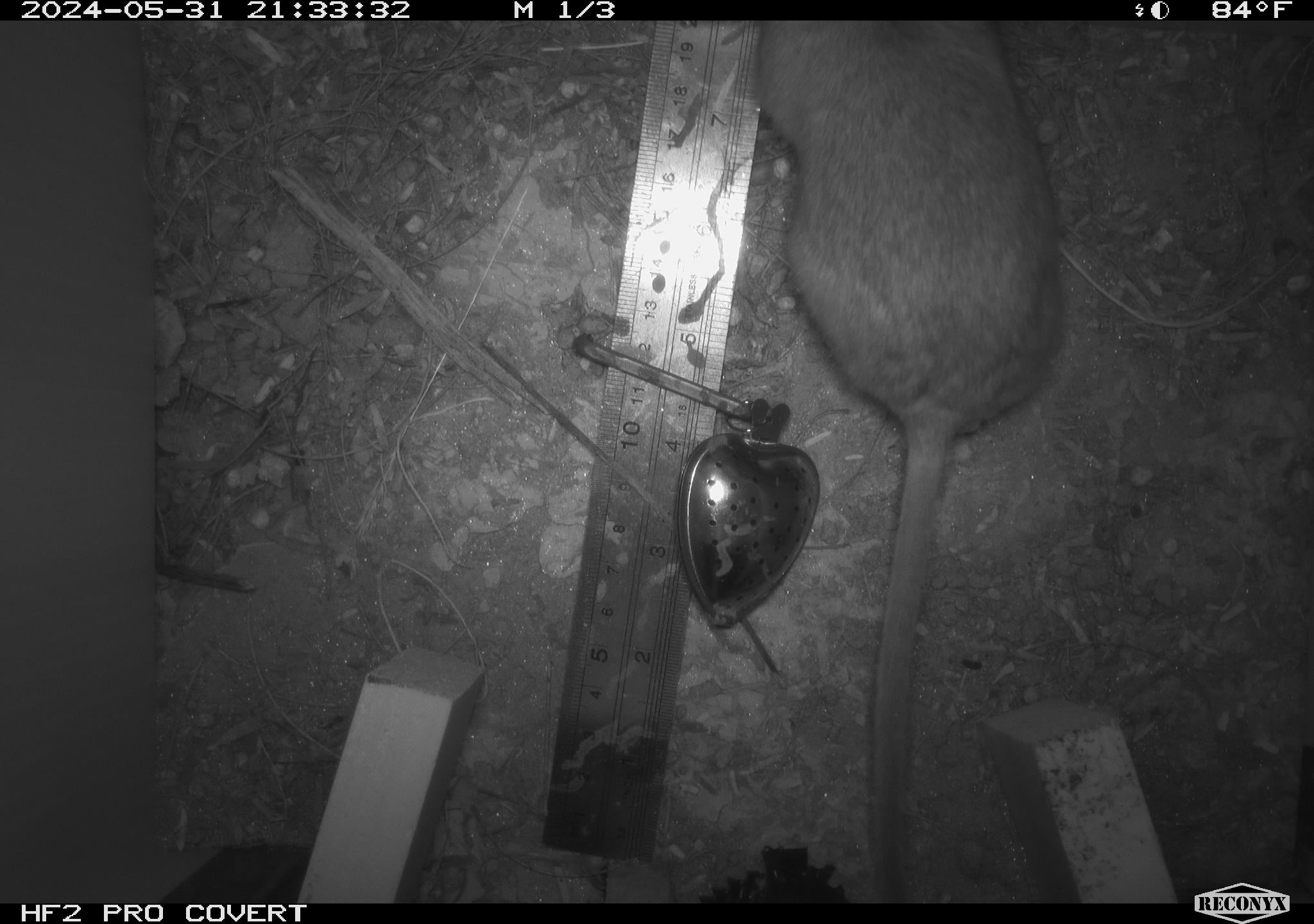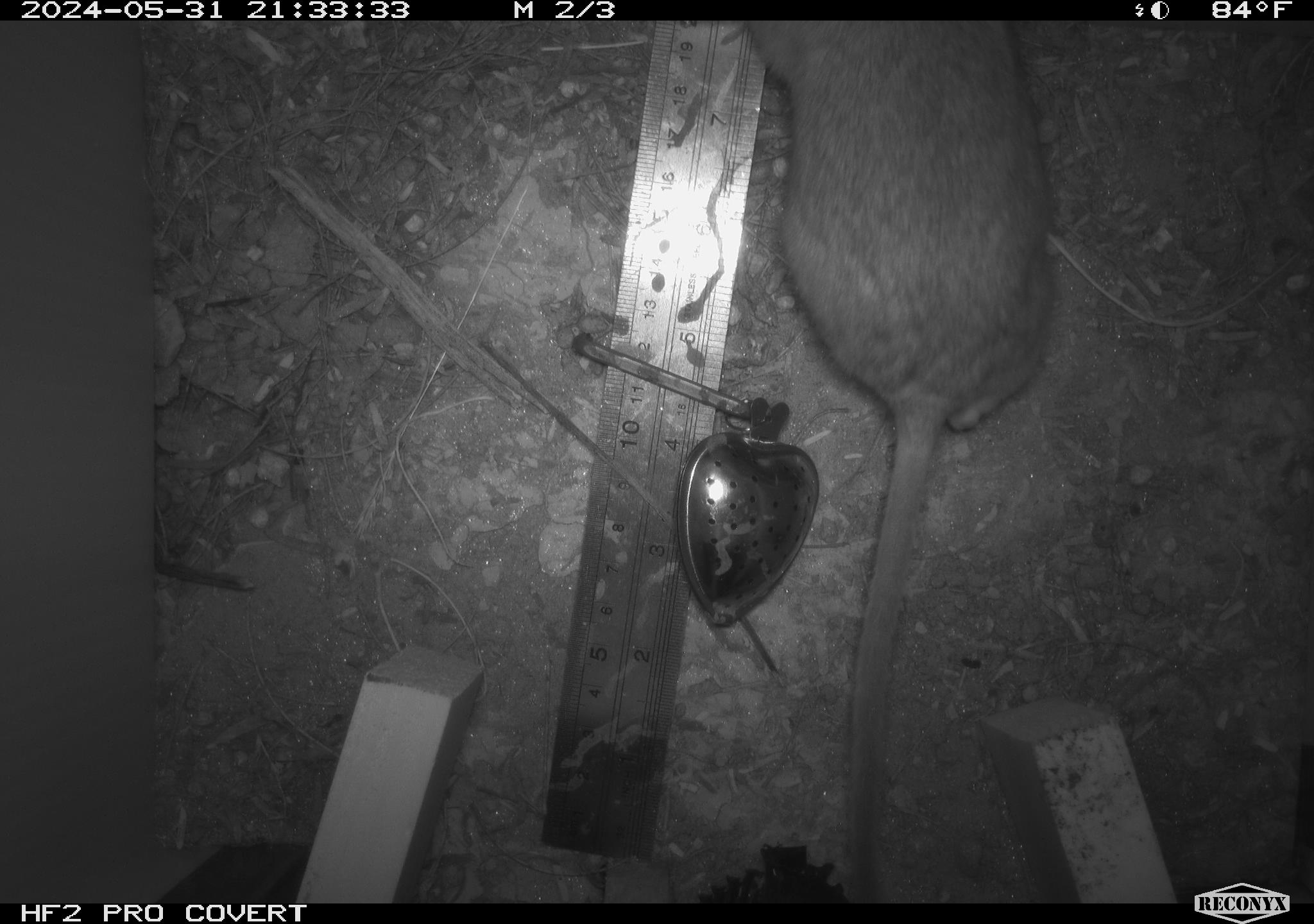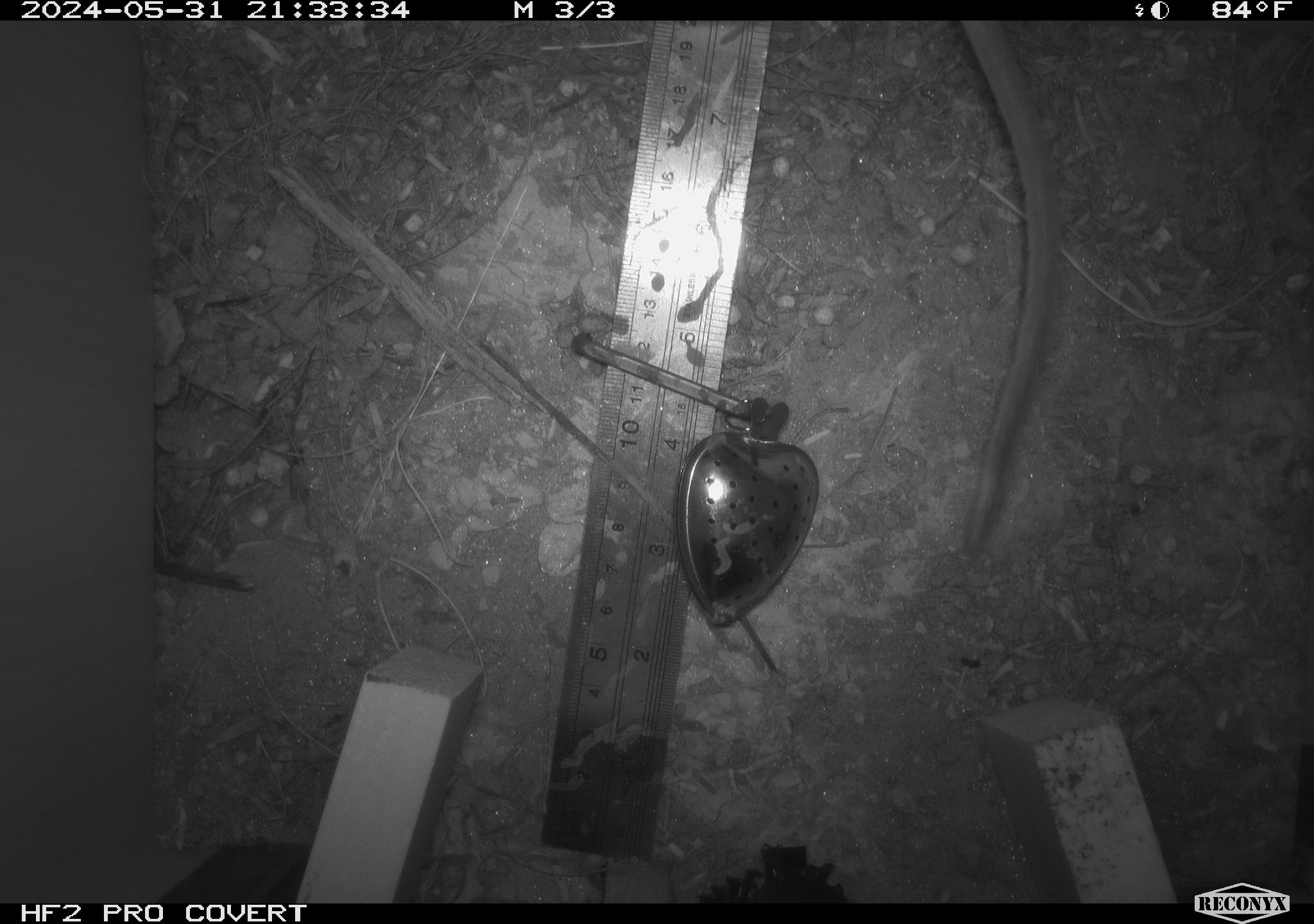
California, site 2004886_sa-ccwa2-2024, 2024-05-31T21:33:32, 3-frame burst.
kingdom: Animalia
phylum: Chordata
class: Mammalia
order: Rodentia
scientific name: Rodentia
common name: woodrat or rat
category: woodrat or rat species